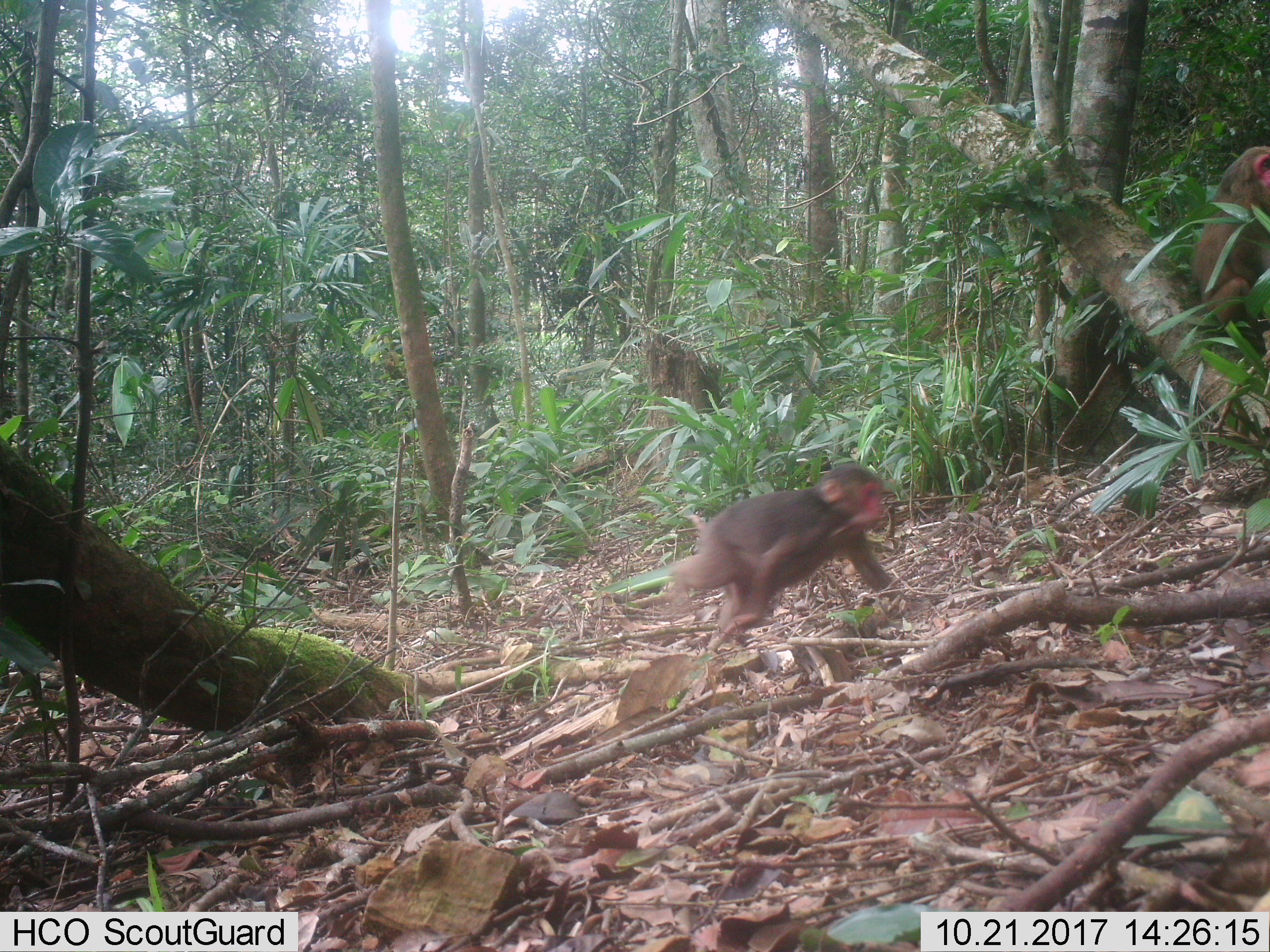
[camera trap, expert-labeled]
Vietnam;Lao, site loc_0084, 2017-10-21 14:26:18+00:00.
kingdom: Animalia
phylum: Chordata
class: Mammalia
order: Primates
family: Cercopithecidae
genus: Macaca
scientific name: Macaca arctoides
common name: stump-tailed macaque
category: stump tailed macaque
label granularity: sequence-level